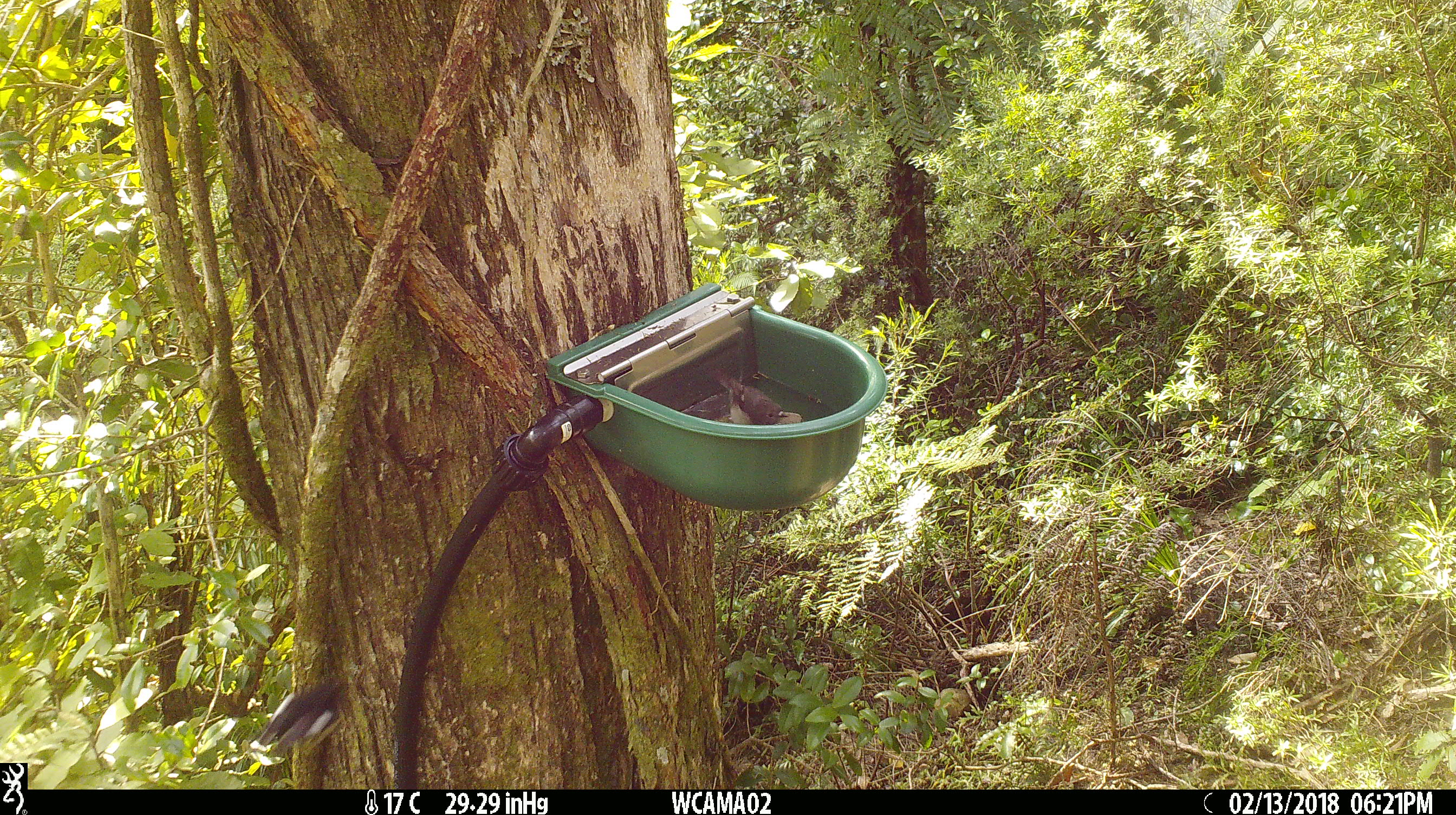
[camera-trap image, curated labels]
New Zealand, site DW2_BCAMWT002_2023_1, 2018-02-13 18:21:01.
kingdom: Animalia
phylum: Chordata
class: Aves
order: Passeriformes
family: Petroicidae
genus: Petroica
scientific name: Petroica macrocephala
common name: tomtit